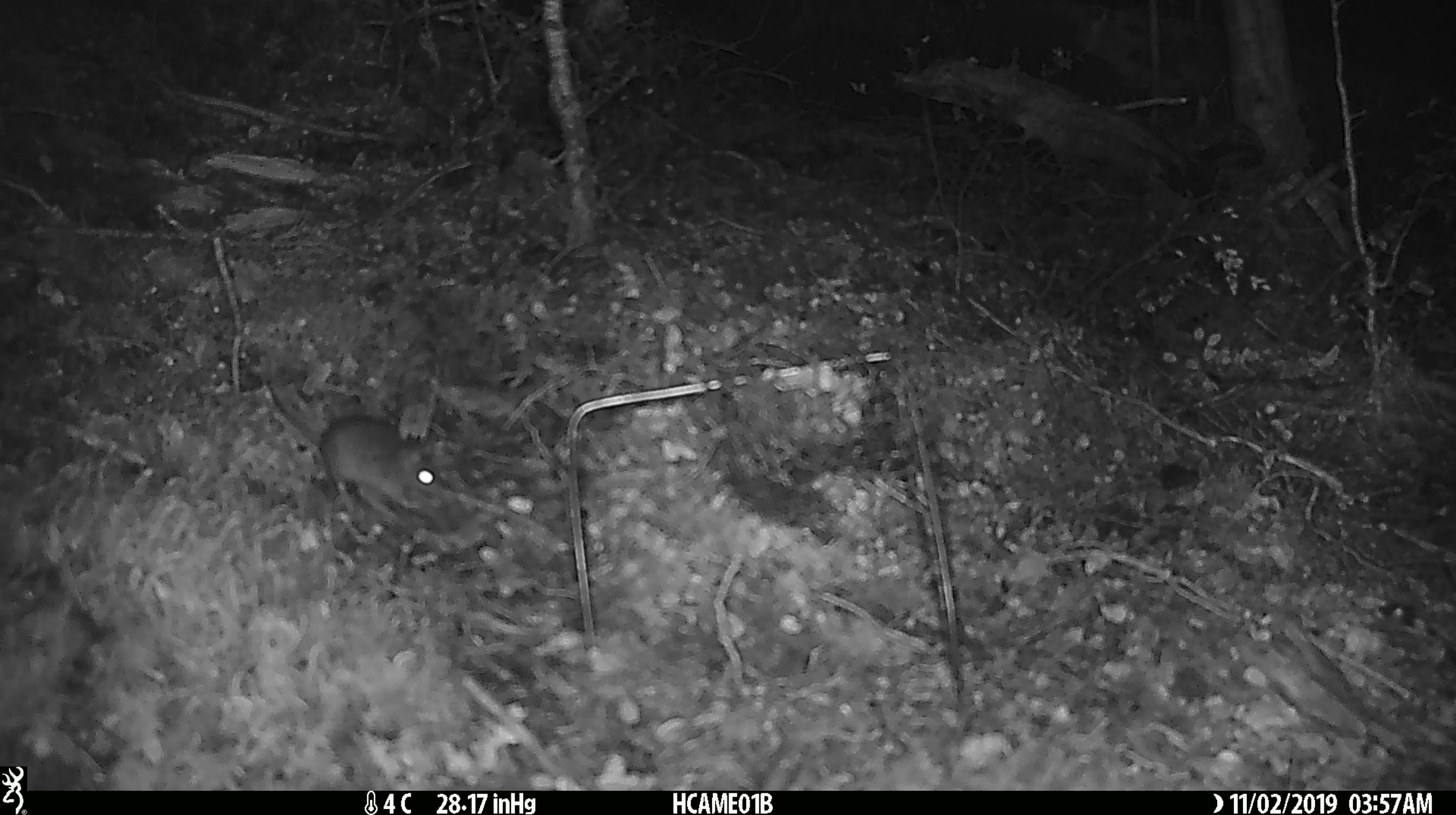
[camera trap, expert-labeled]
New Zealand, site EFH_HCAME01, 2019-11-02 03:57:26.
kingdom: Animalia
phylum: Chordata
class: Mammalia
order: Rodentia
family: Muridae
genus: Mus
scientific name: Mus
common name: mouse